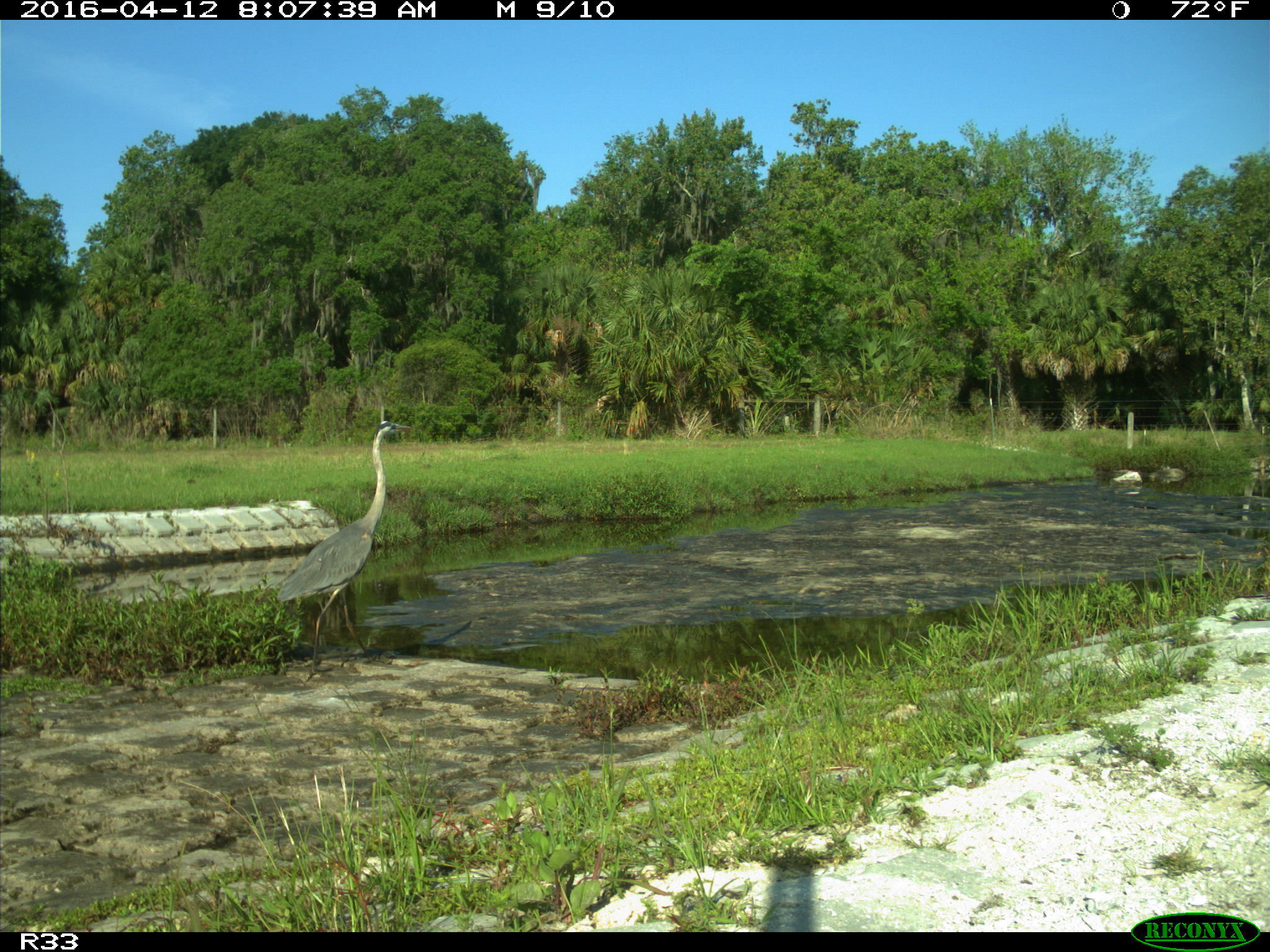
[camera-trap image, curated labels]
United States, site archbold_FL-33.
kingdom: Animalia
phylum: Chordata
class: Aves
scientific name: Aves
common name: birds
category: unidentified bird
Unidentified bird (birds) (Aves).